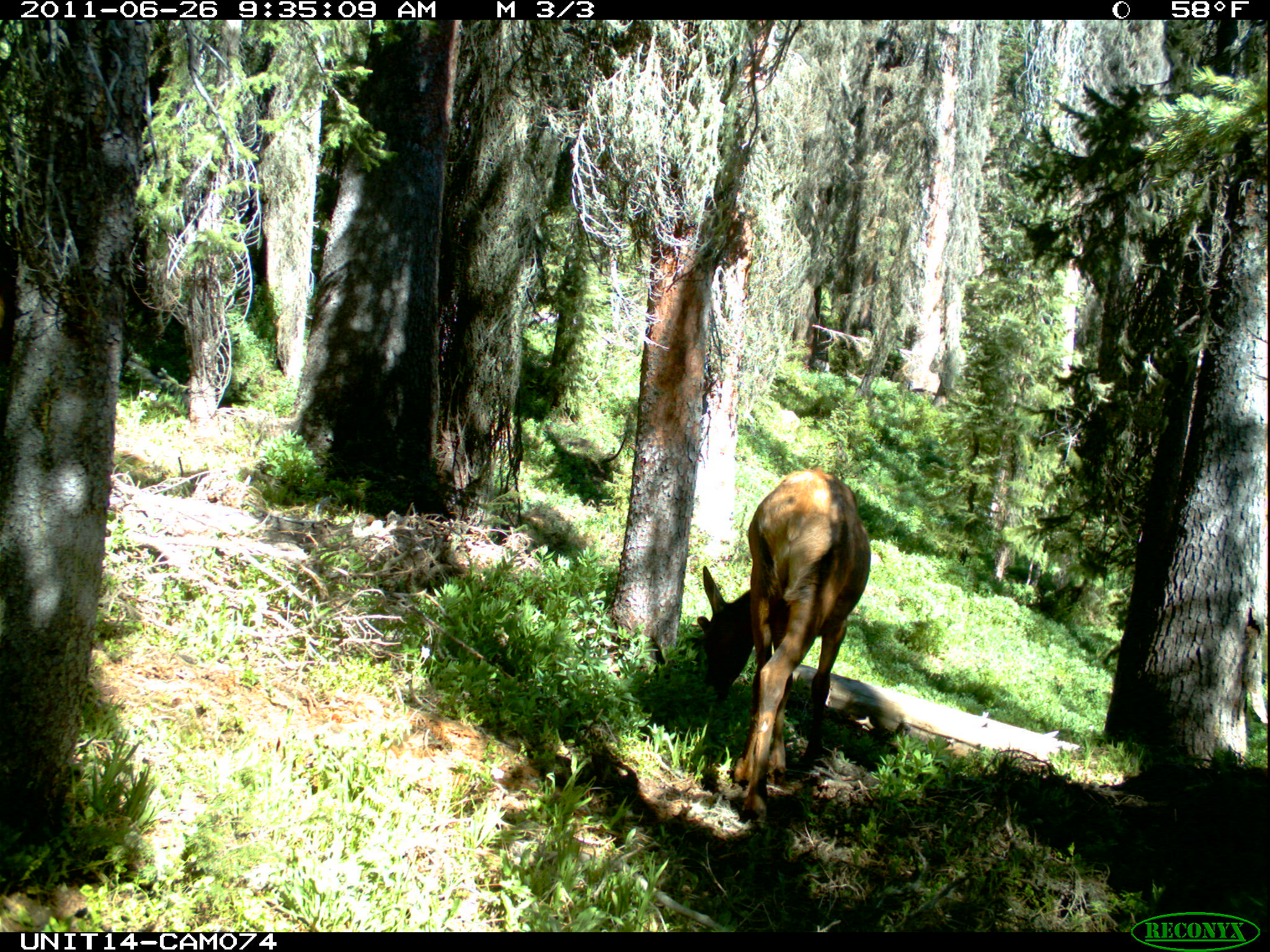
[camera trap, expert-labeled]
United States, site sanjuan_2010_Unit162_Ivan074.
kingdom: Animalia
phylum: Chordata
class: Mammalia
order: Artiodactyla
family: Cervidae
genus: Cervus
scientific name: Cervus elaphus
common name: red deer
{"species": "Cervus elaphus (red deer)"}